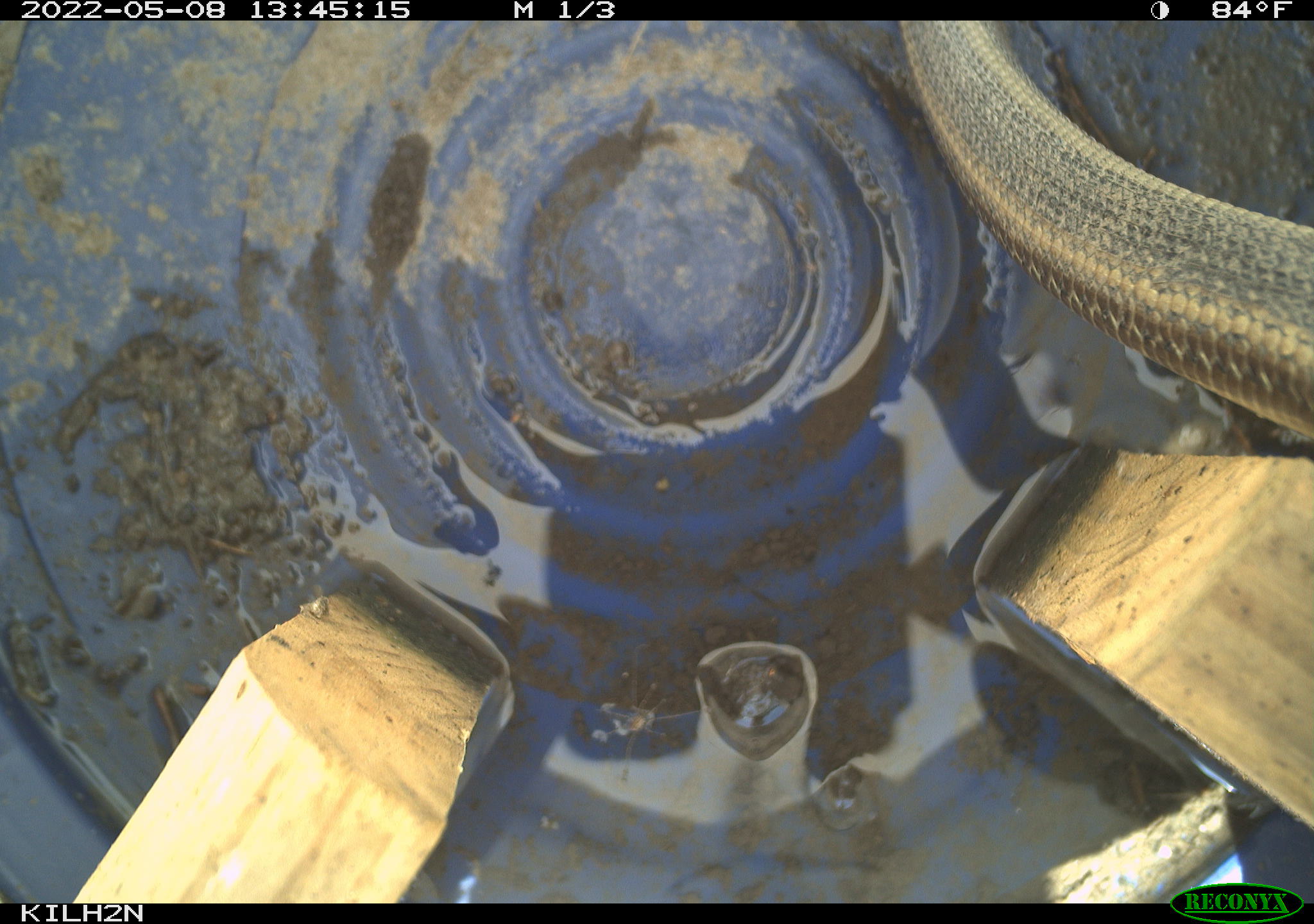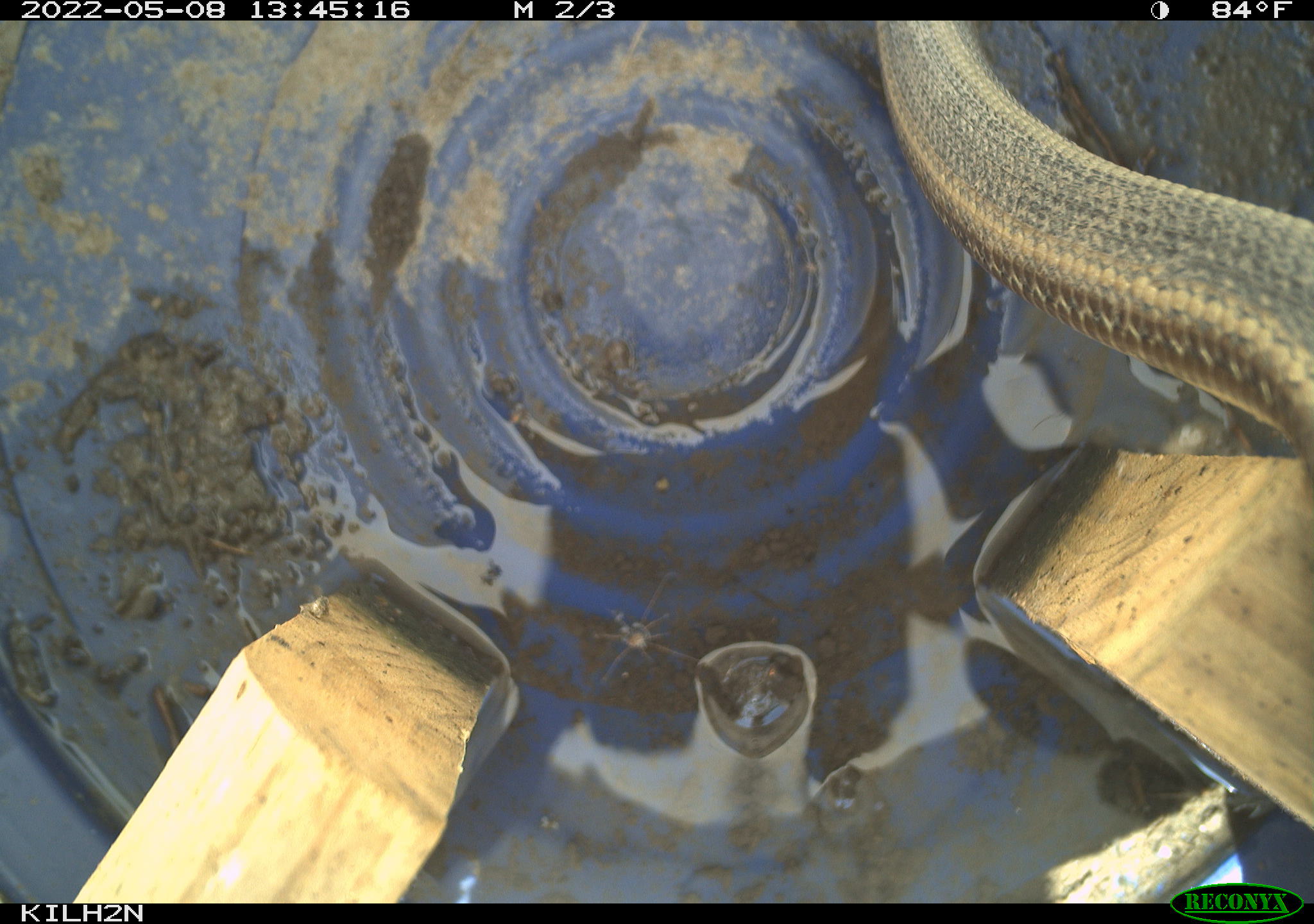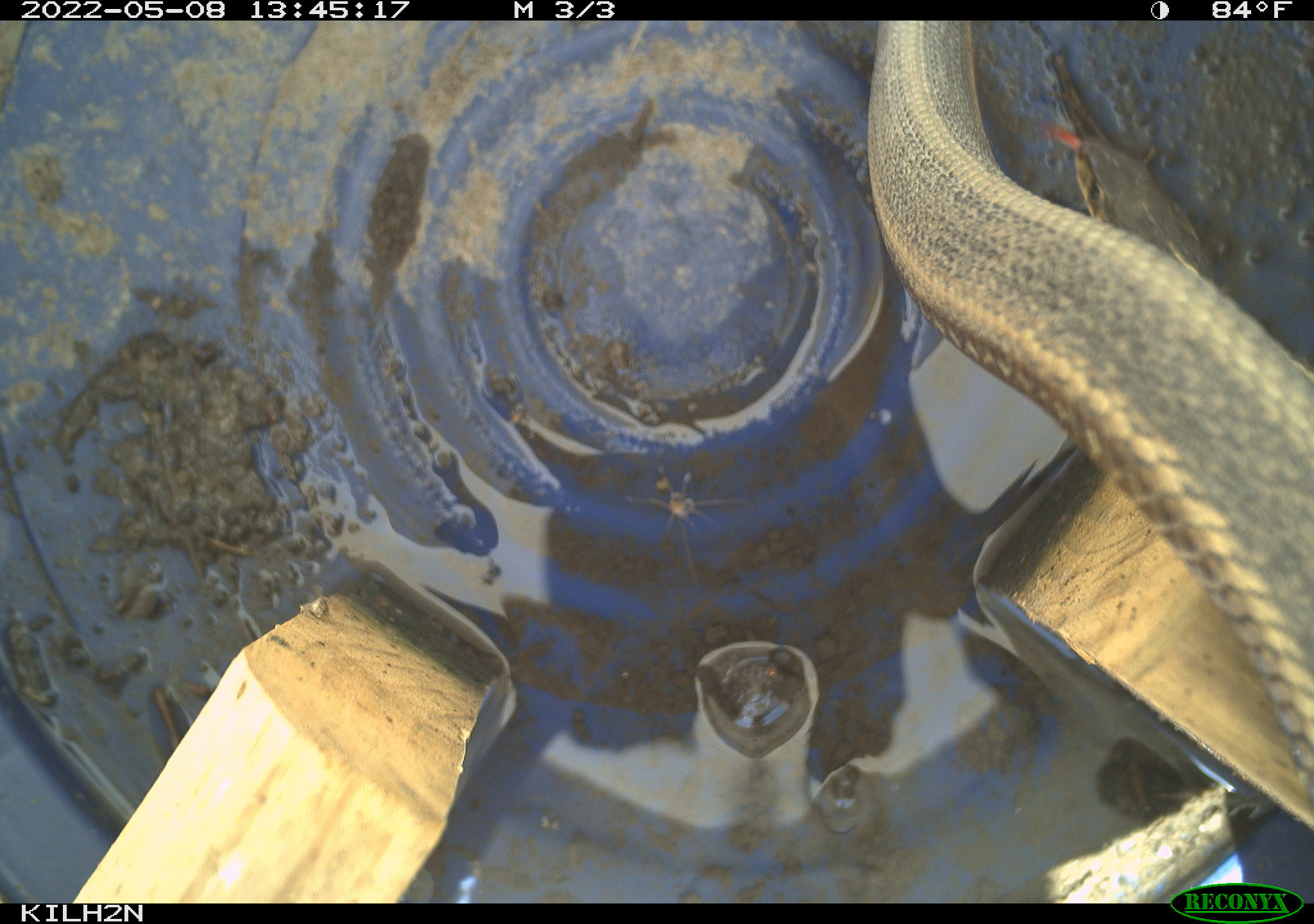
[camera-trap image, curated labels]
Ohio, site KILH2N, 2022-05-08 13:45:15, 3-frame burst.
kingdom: Animalia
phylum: Chordata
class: Reptilia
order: Squamata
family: Colubridae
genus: Thamnophis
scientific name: Thamnophis sirtalis sirtalis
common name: eastern gartersnake